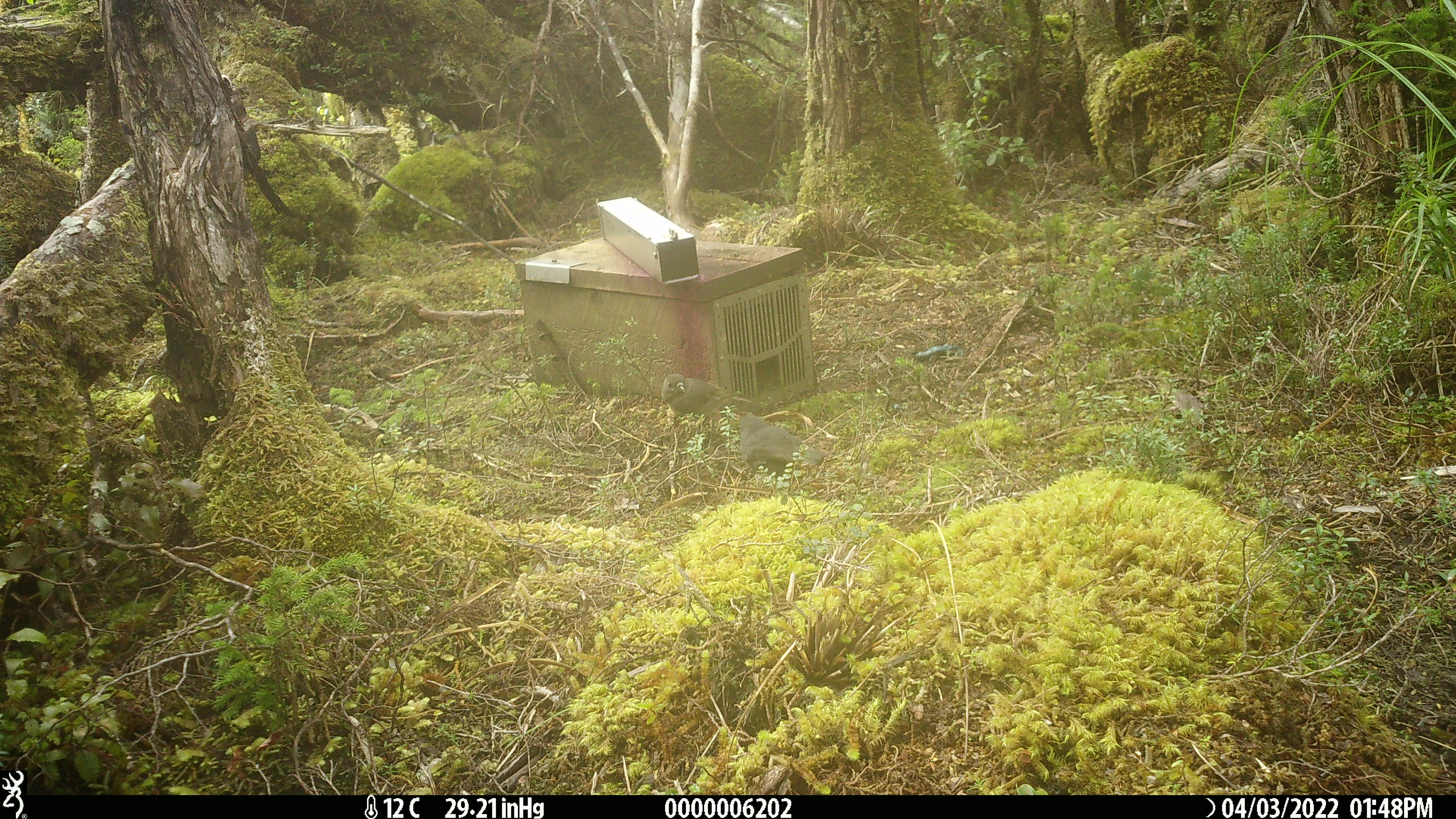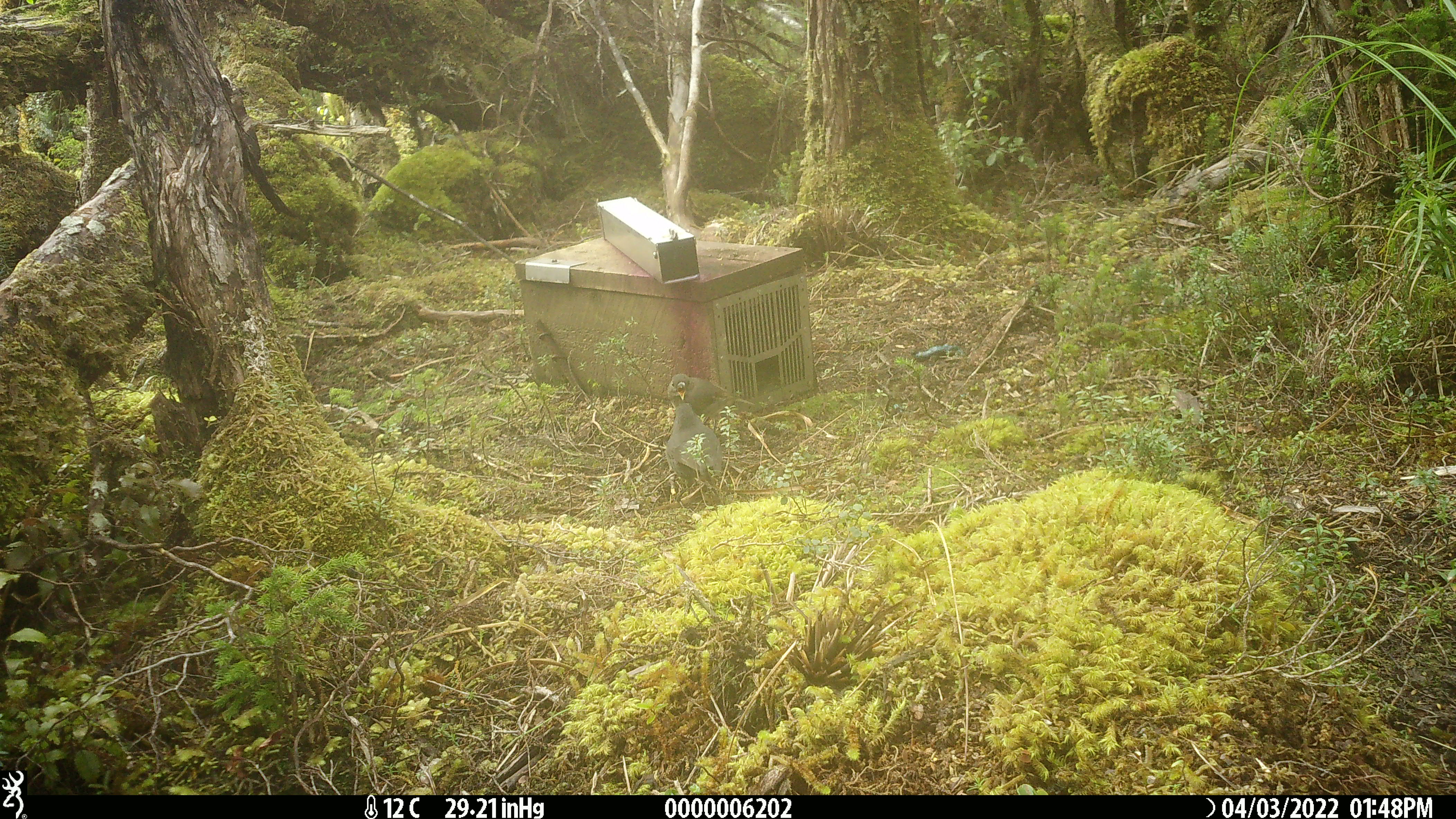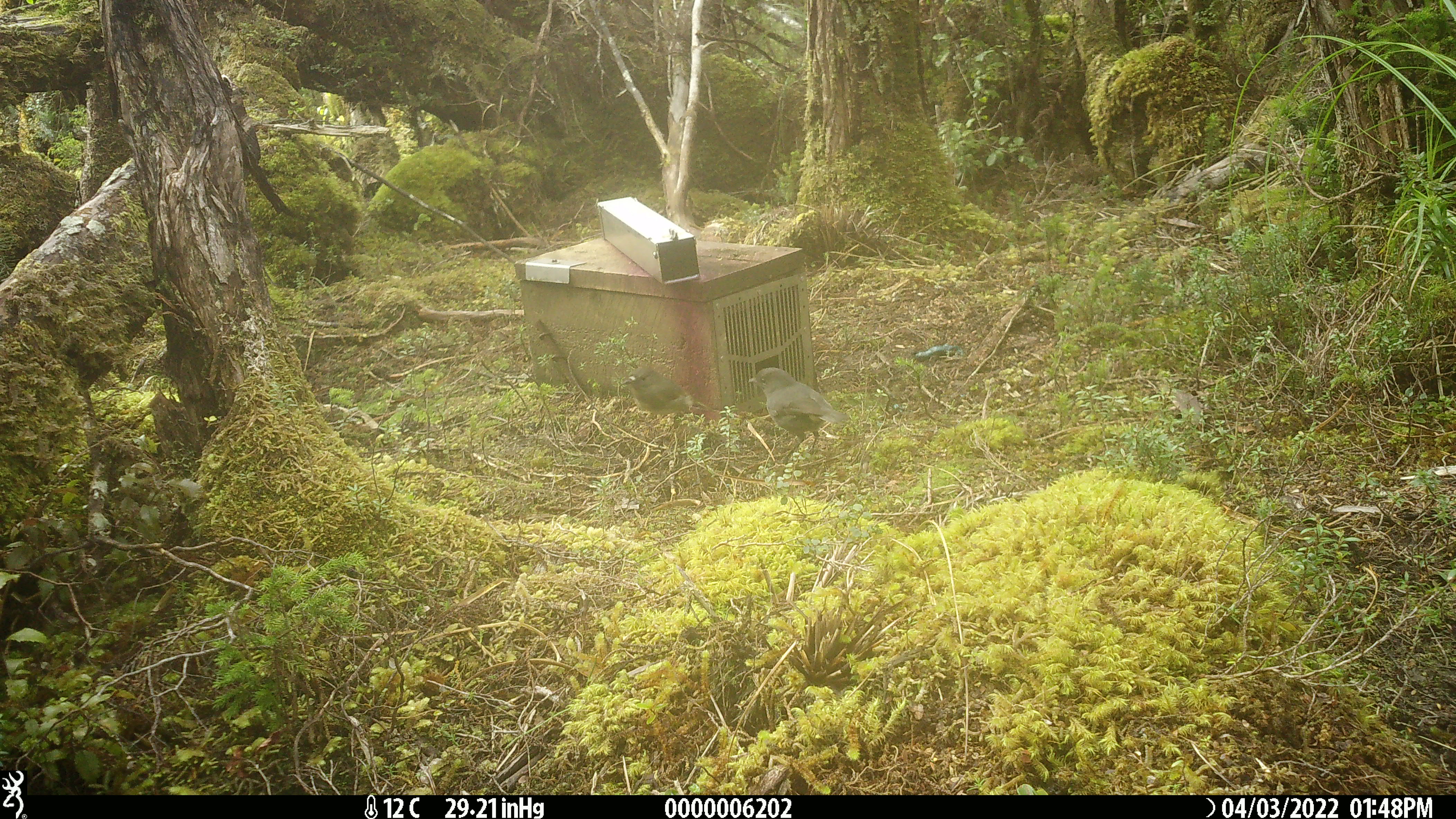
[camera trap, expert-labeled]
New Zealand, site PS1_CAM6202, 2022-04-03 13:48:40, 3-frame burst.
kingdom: Animalia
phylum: Chordata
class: Aves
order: Passeriformes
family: Petroicidae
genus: Petroica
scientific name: Petroica australis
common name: new zealand robin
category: robin